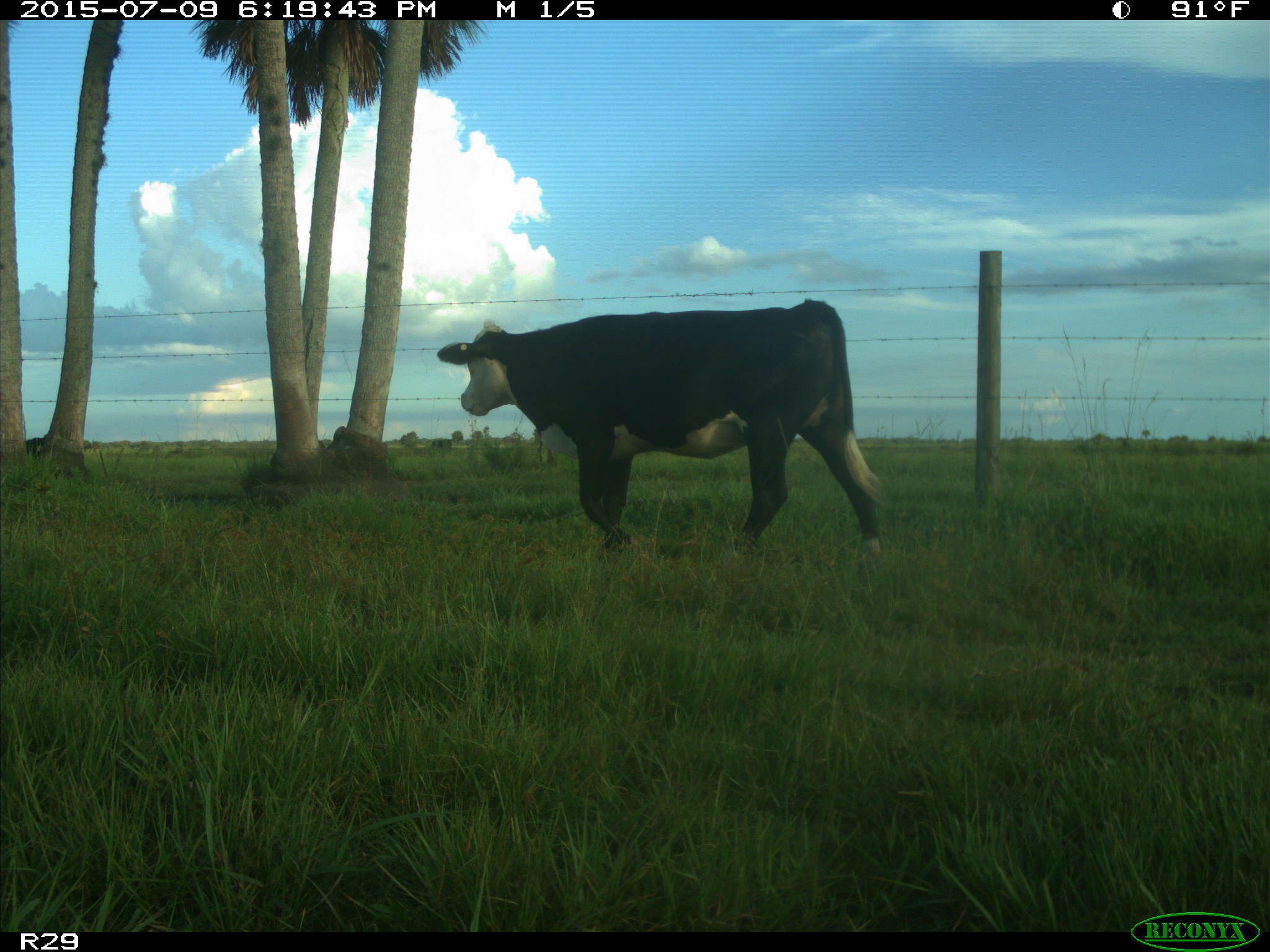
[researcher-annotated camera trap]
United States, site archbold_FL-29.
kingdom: Animalia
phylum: Chordata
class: Mammalia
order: Artiodactyla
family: Bovidae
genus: Bos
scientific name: Bos taurus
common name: domestic cow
Bos taurus (domestic cow).